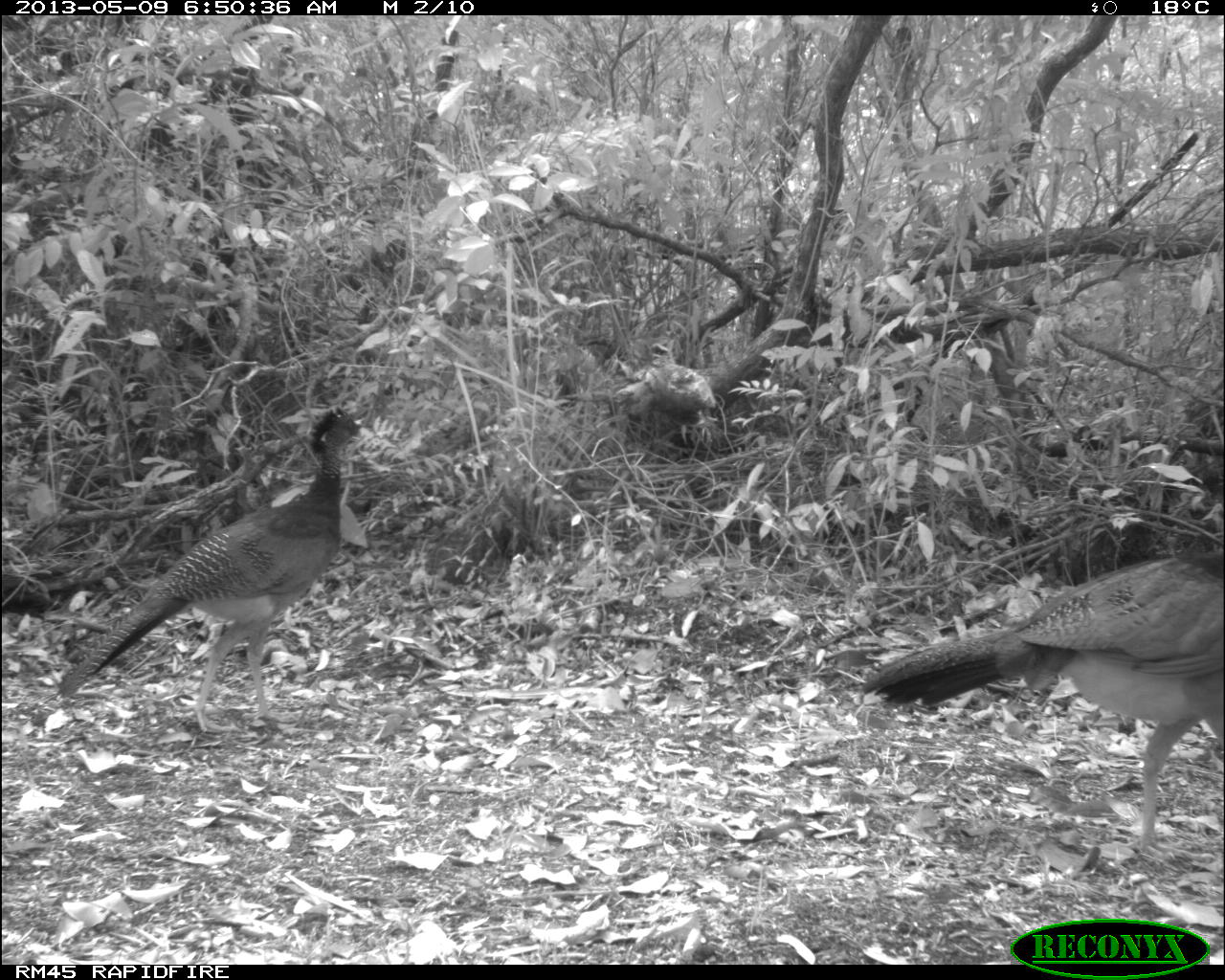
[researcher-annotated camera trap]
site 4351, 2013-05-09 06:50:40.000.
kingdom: Animalia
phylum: Chordata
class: Aves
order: Galliformes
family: Cracidae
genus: Crax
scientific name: Crax rubra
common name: great curassow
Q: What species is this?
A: Crax rubra (great curassow).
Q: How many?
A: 2.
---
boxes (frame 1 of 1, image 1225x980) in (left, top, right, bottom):
crax rubra: (861, 551, 1222, 857); (56, 403, 370, 733)